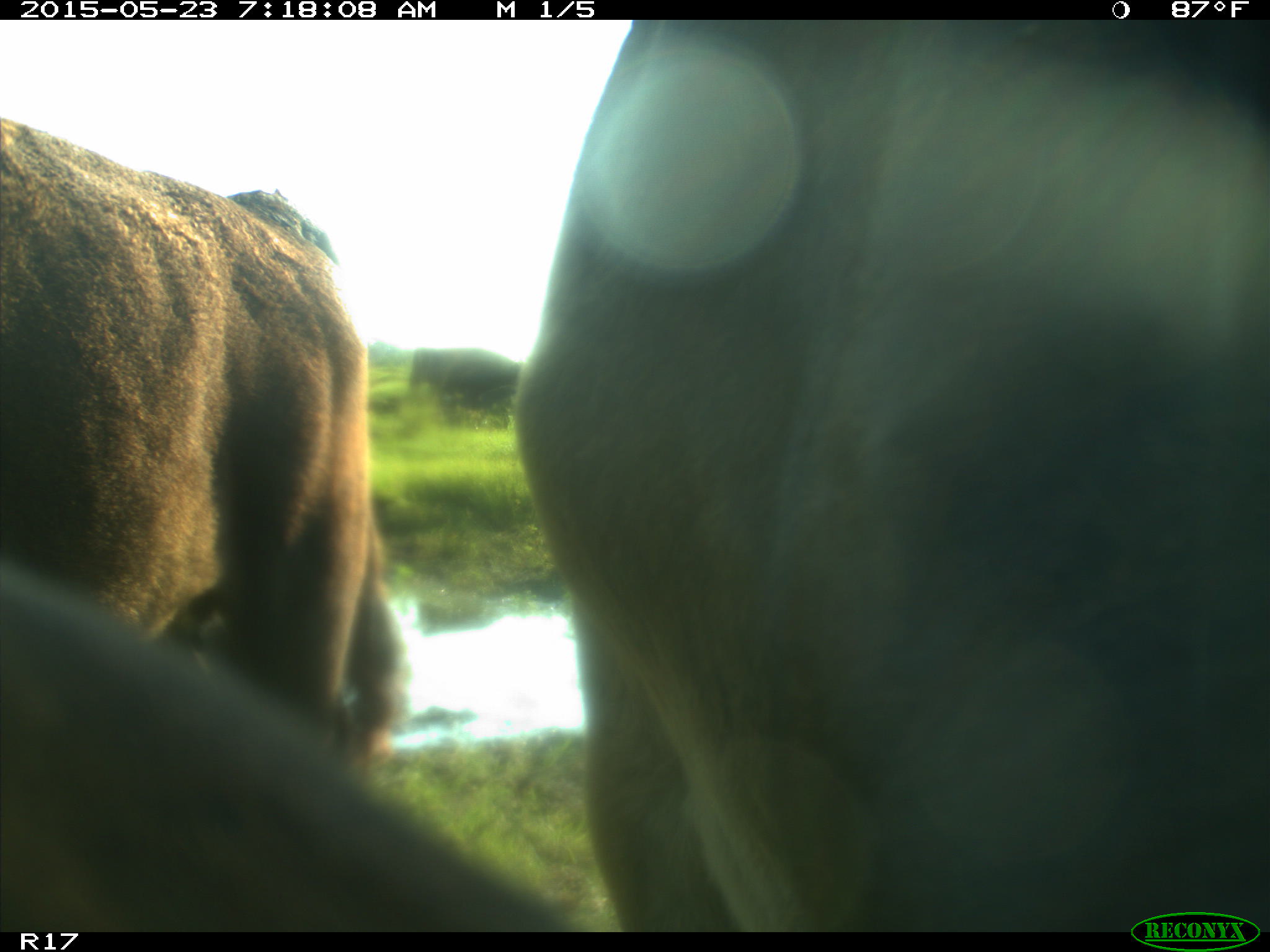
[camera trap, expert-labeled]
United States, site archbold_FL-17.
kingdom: Animalia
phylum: Chordata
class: Mammalia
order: Artiodactyla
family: Bovidae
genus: Bos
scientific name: Bos taurus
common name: domestic cow